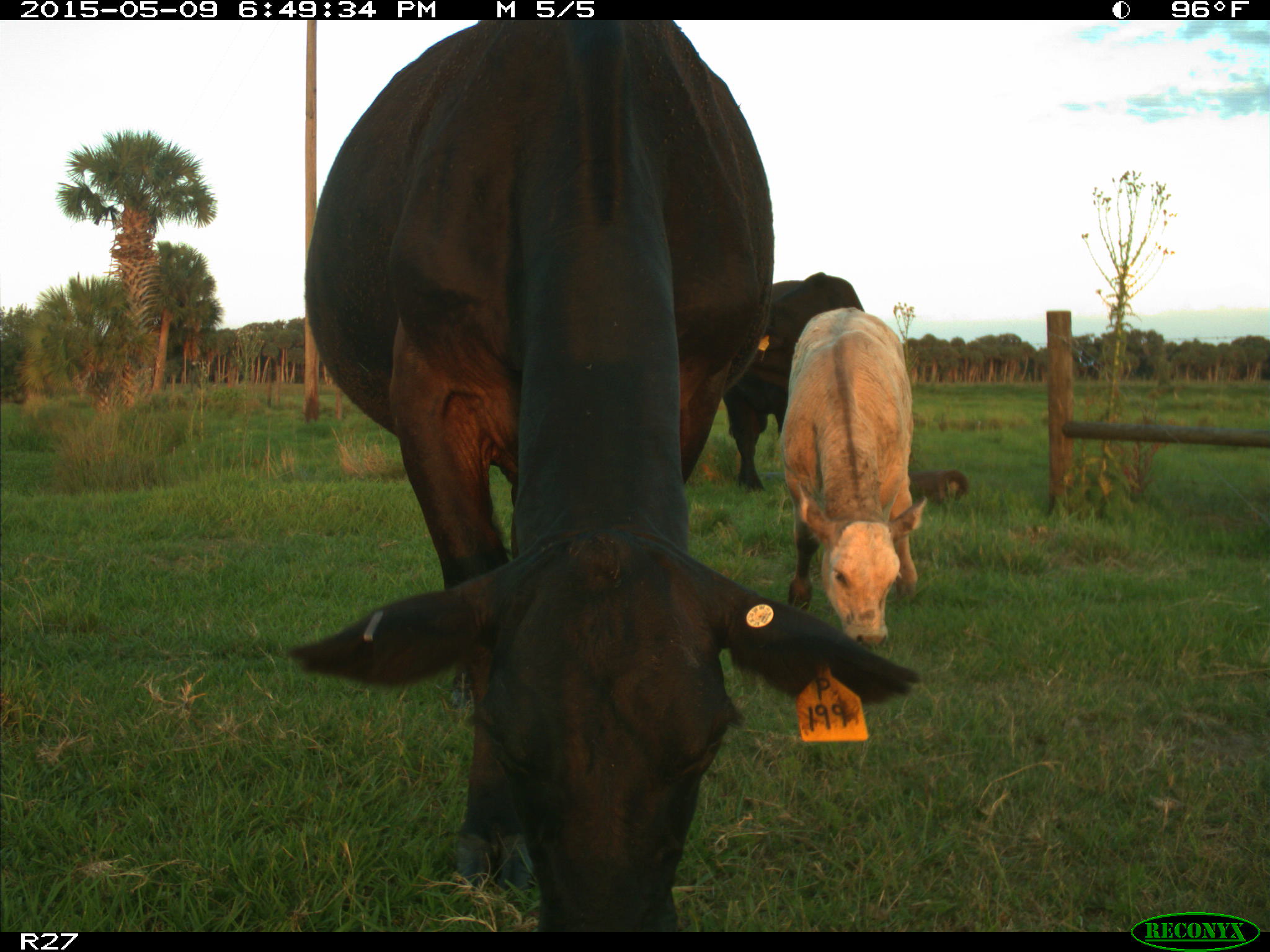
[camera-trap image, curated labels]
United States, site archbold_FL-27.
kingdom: Animalia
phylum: Chordata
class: Mammalia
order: Artiodactyla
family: Bovidae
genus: Bos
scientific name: Bos taurus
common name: domestic cow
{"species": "Bos taurus (domestic cow)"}